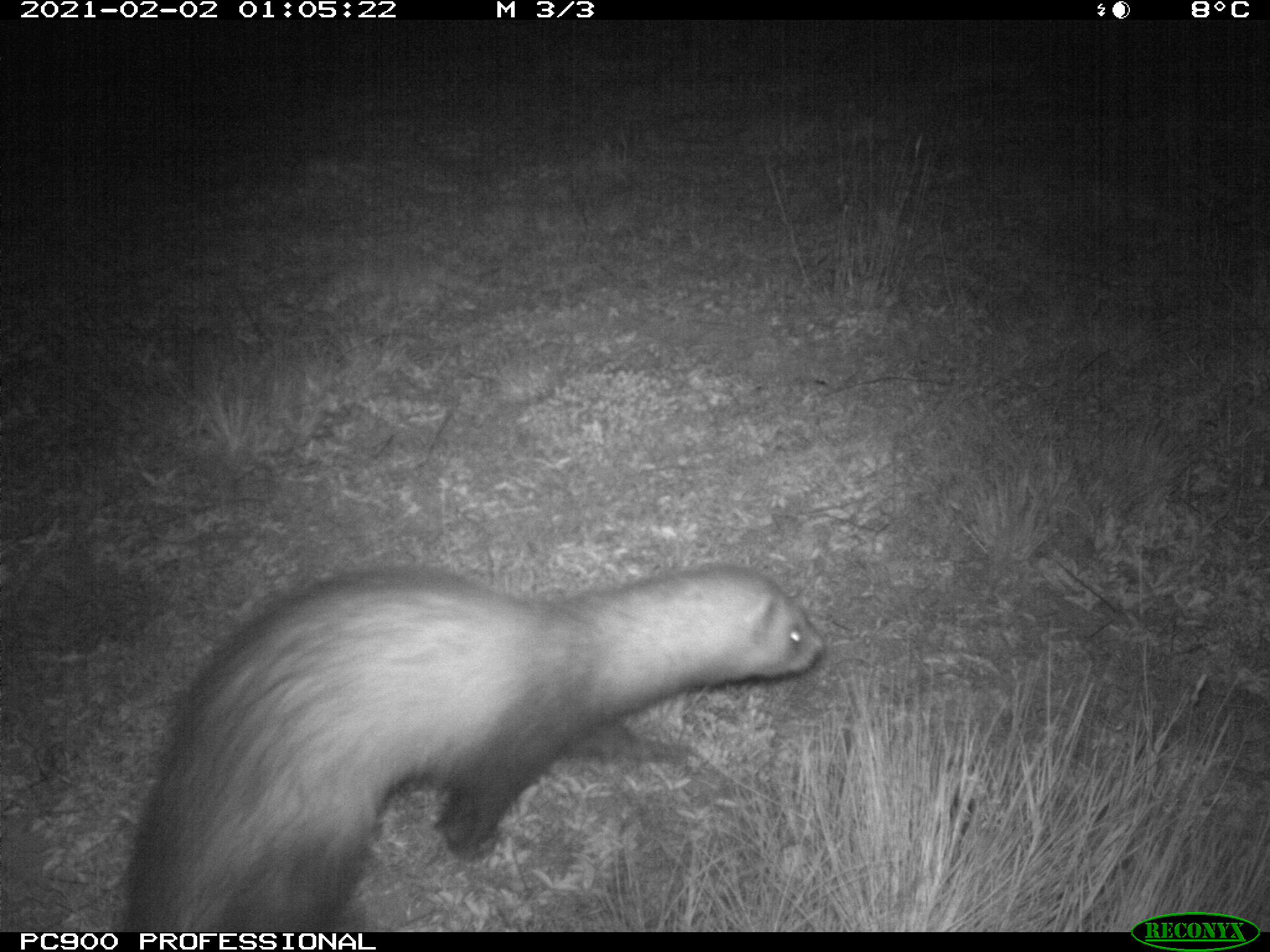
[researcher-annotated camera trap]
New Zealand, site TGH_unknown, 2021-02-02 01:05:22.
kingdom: Animalia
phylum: Chordata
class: Mammalia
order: Carnivora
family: Mustelidae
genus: Mustela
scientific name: Mustela furo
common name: ferret